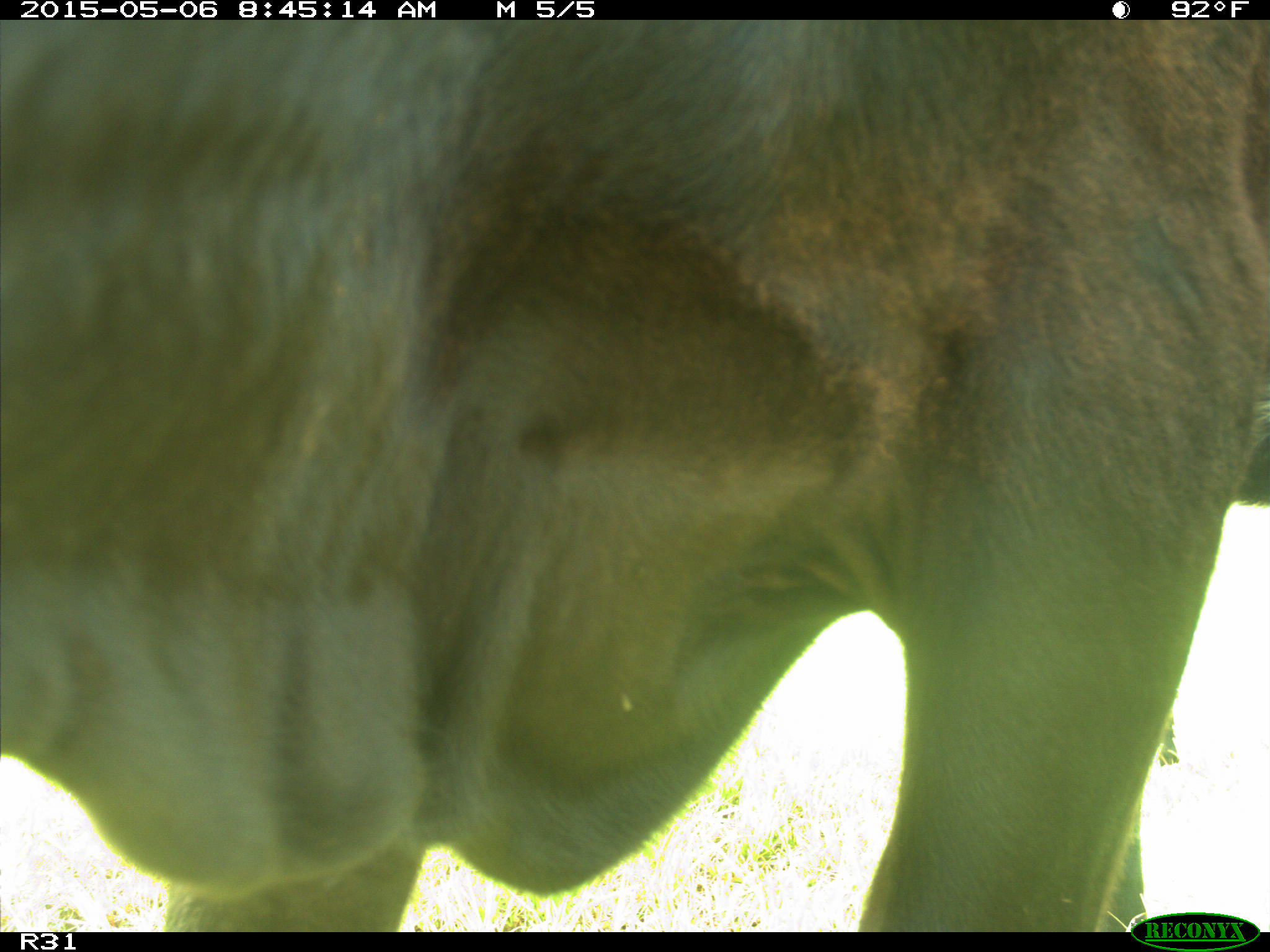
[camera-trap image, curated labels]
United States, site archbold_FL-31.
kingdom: Animalia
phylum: Chordata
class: Mammalia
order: Artiodactyla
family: Bovidae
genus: Bos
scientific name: Bos taurus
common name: domestic cow